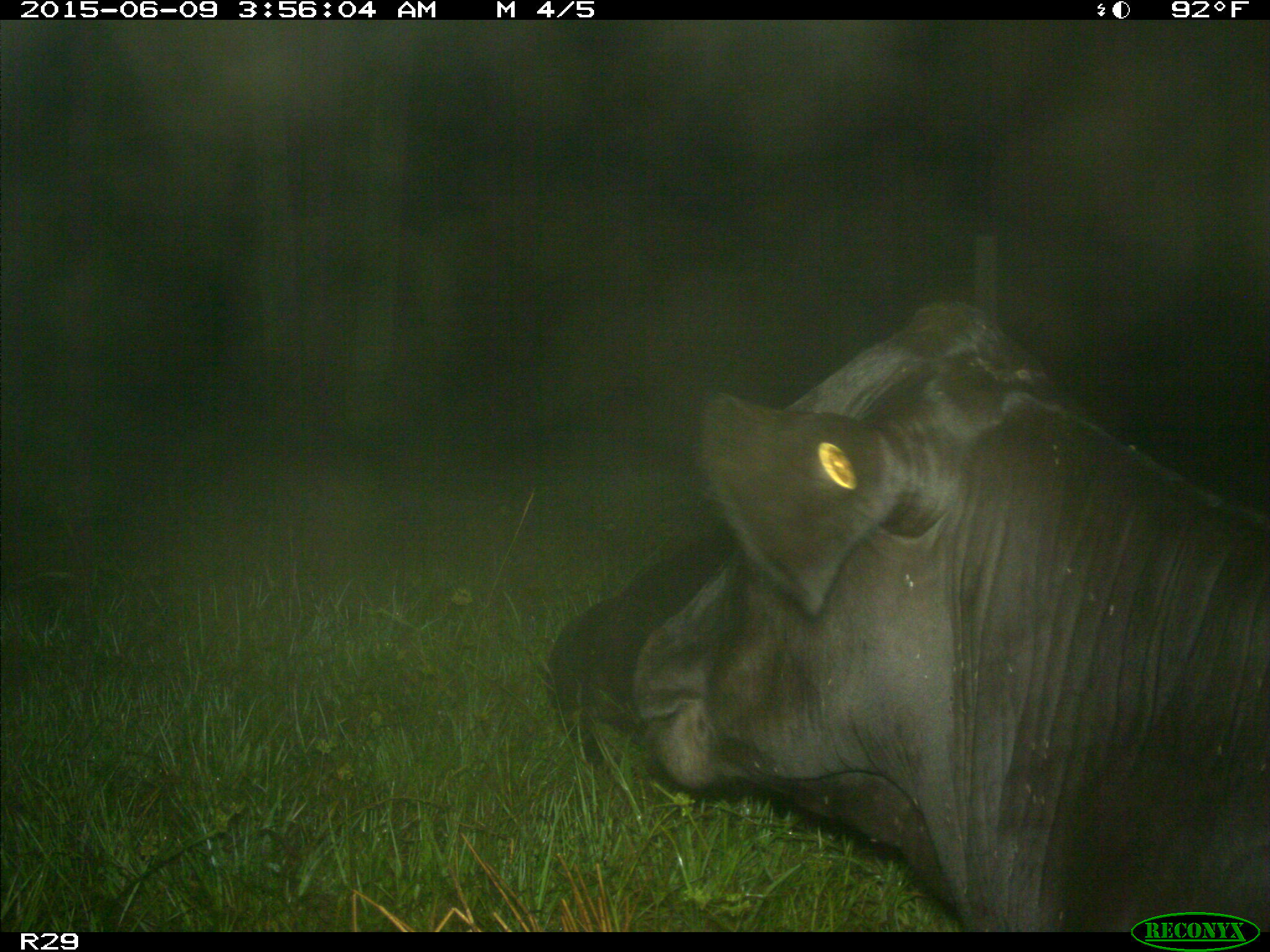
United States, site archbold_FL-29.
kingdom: Animalia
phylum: Chordata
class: Mammalia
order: Artiodactyla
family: Bovidae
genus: Bos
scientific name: Bos taurus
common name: domestic cow